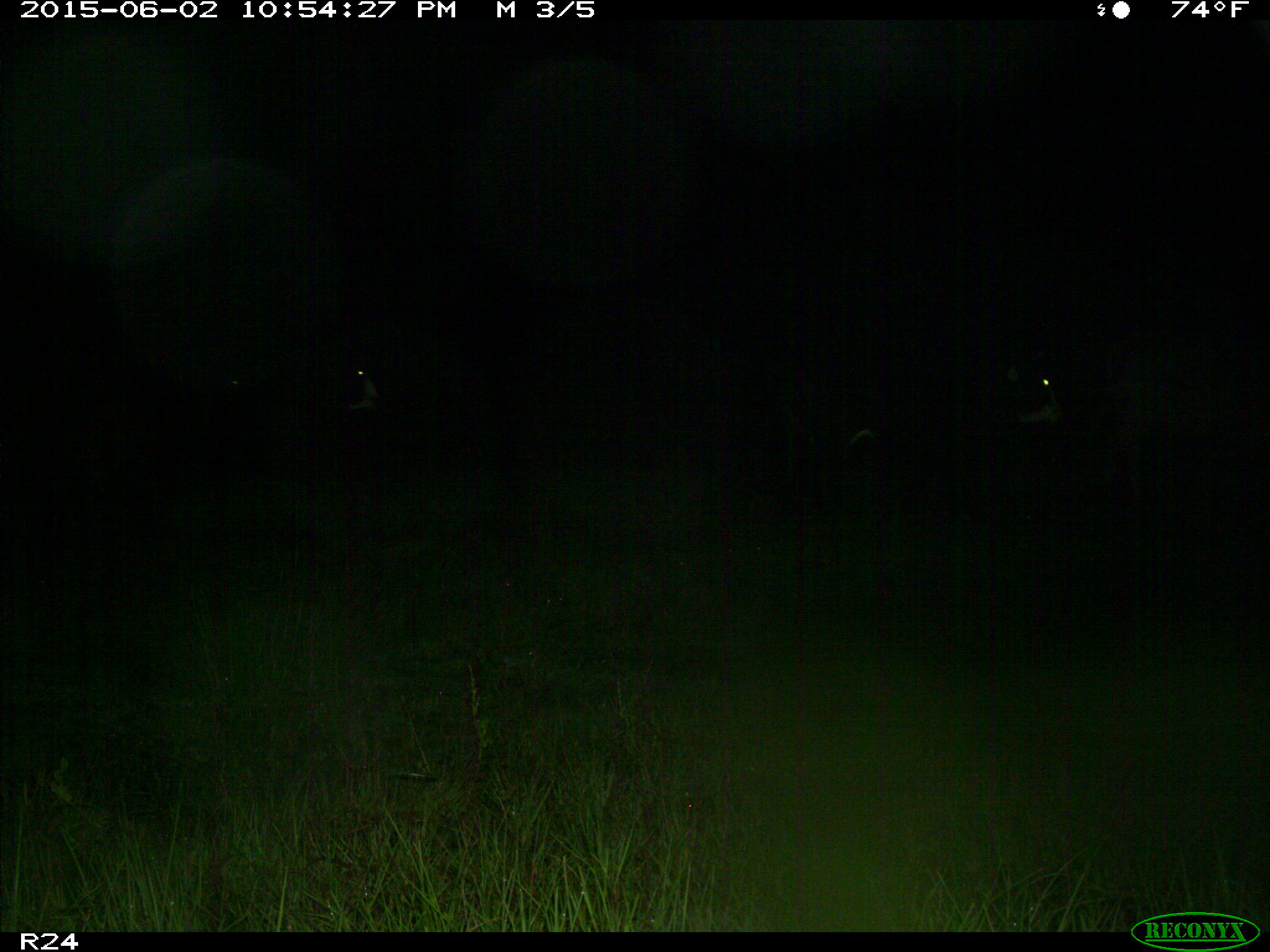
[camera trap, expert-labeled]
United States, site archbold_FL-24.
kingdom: Animalia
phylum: Chordata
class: Mammalia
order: Artiodactyla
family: Bovidae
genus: Bos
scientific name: Bos taurus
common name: domestic cow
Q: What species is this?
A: Bos taurus (domestic cow).